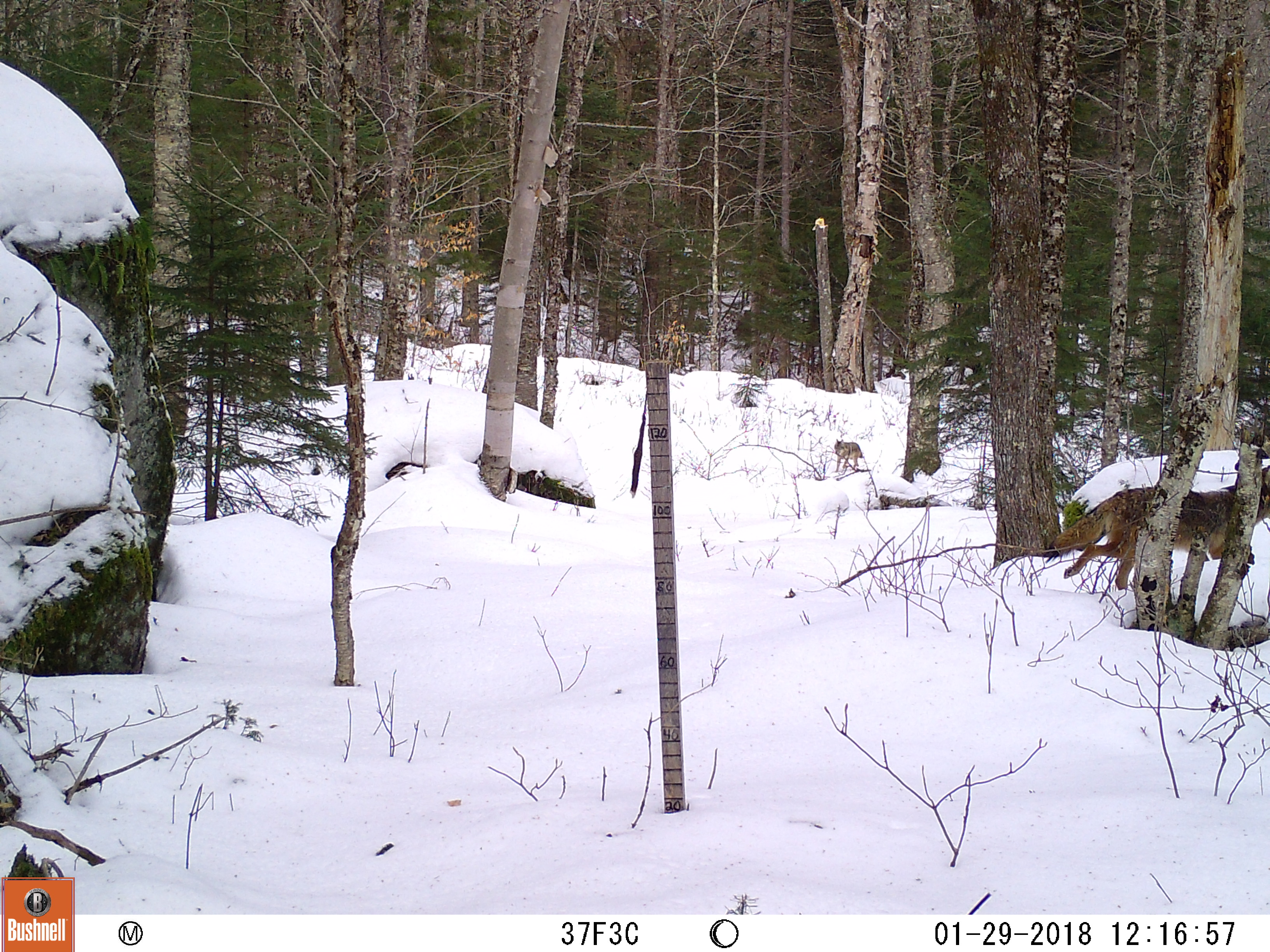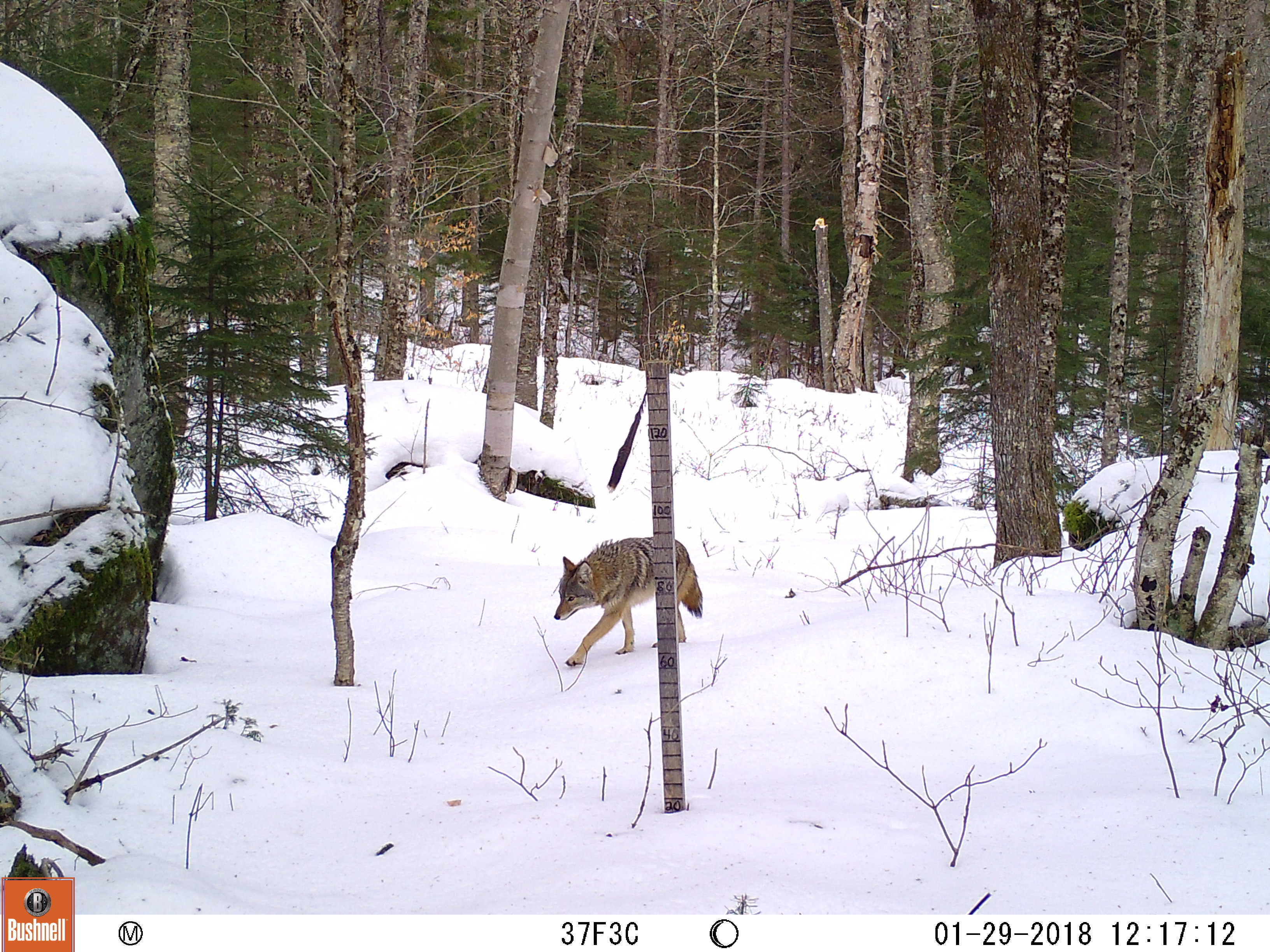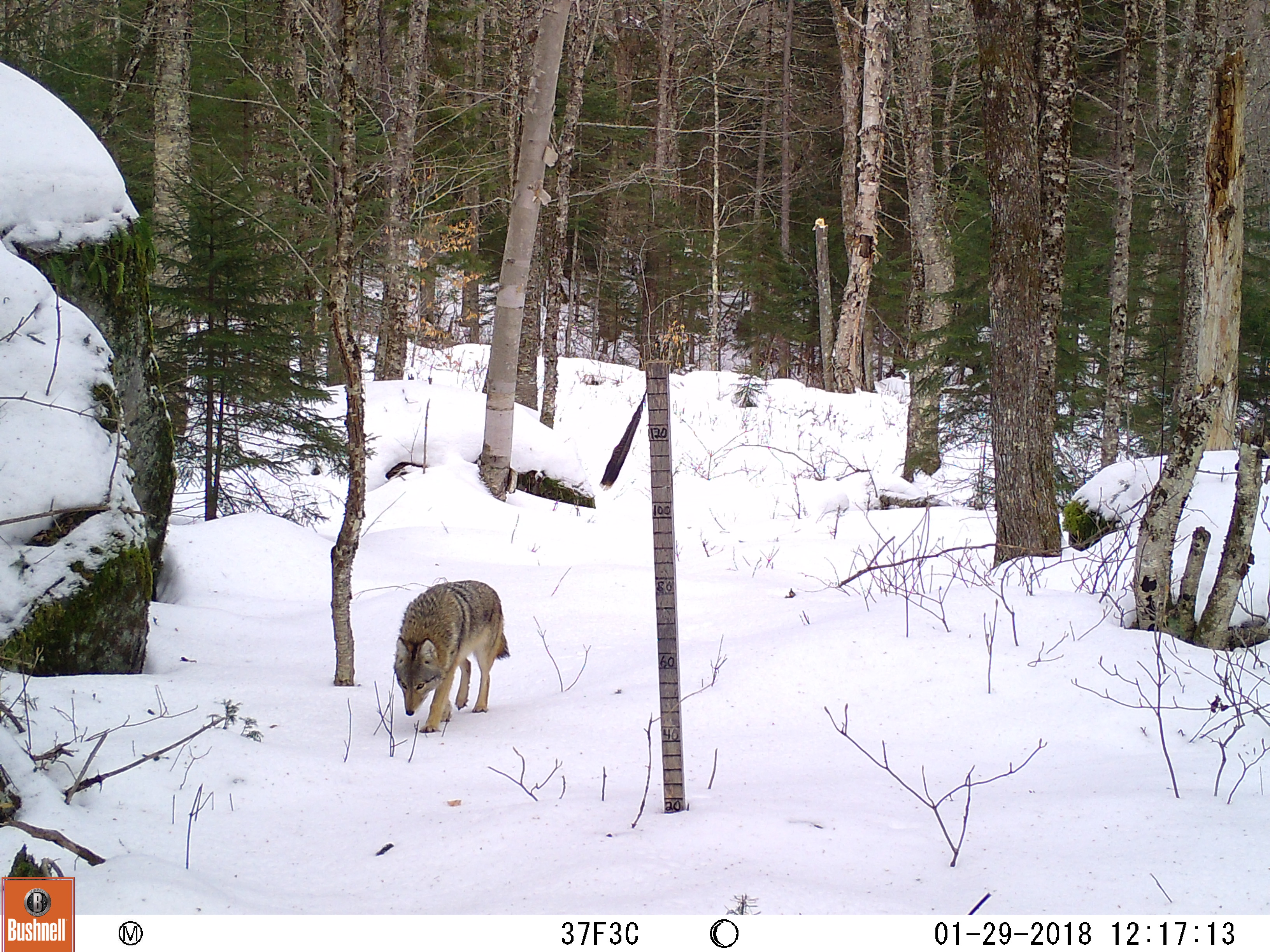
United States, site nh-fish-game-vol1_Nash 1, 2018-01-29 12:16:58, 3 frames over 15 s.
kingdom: Animalia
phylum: Chordata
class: Mammalia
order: Carnivora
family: Canidae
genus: Canis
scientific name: Canis latrans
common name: coyote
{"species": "coyote (Canis latrans)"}